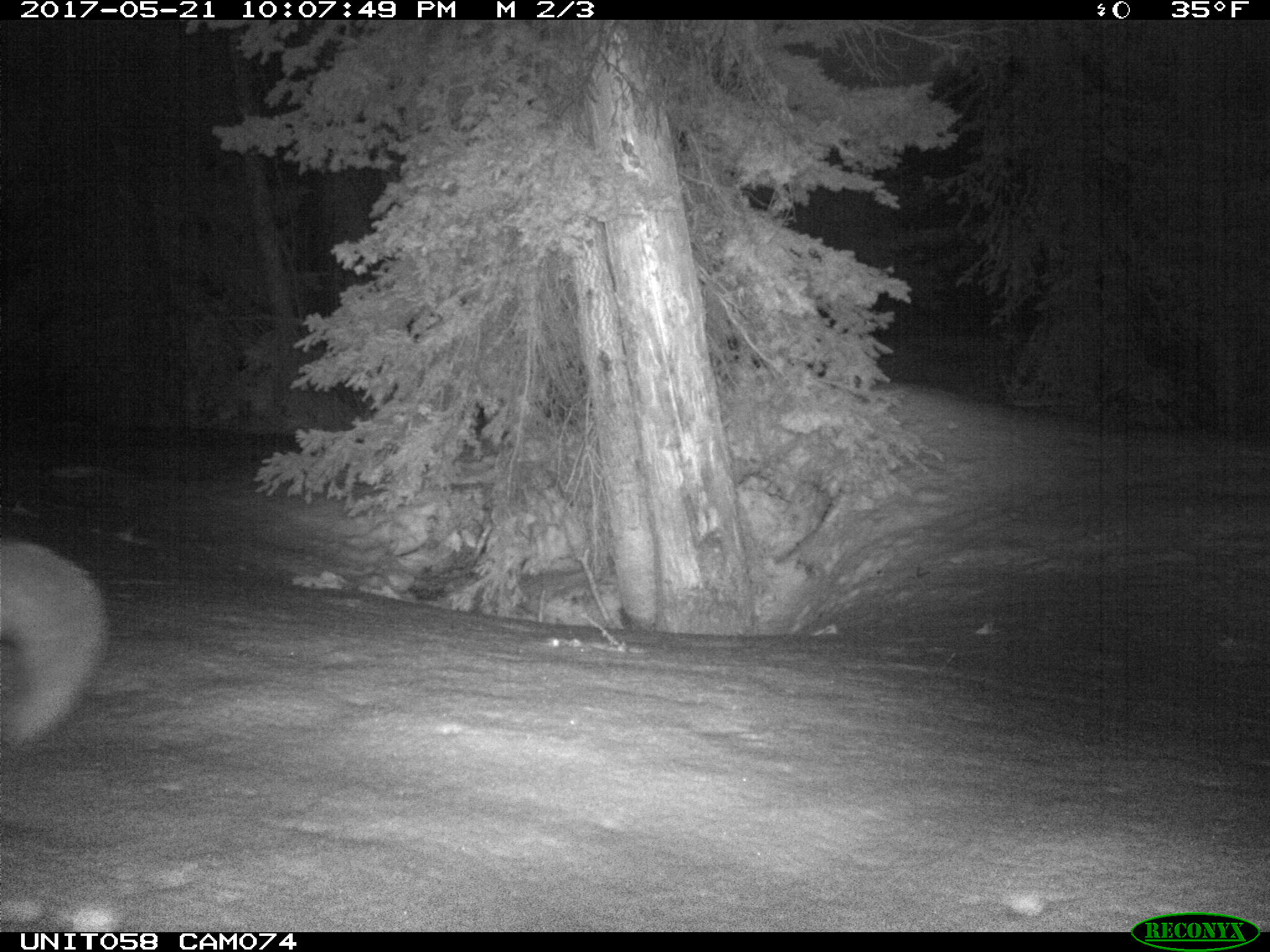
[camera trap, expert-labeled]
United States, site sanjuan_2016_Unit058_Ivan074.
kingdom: Animalia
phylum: Chordata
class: Mammalia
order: Carnivora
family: Canidae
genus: Vulpes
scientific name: Vulpes vulpes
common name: red fox